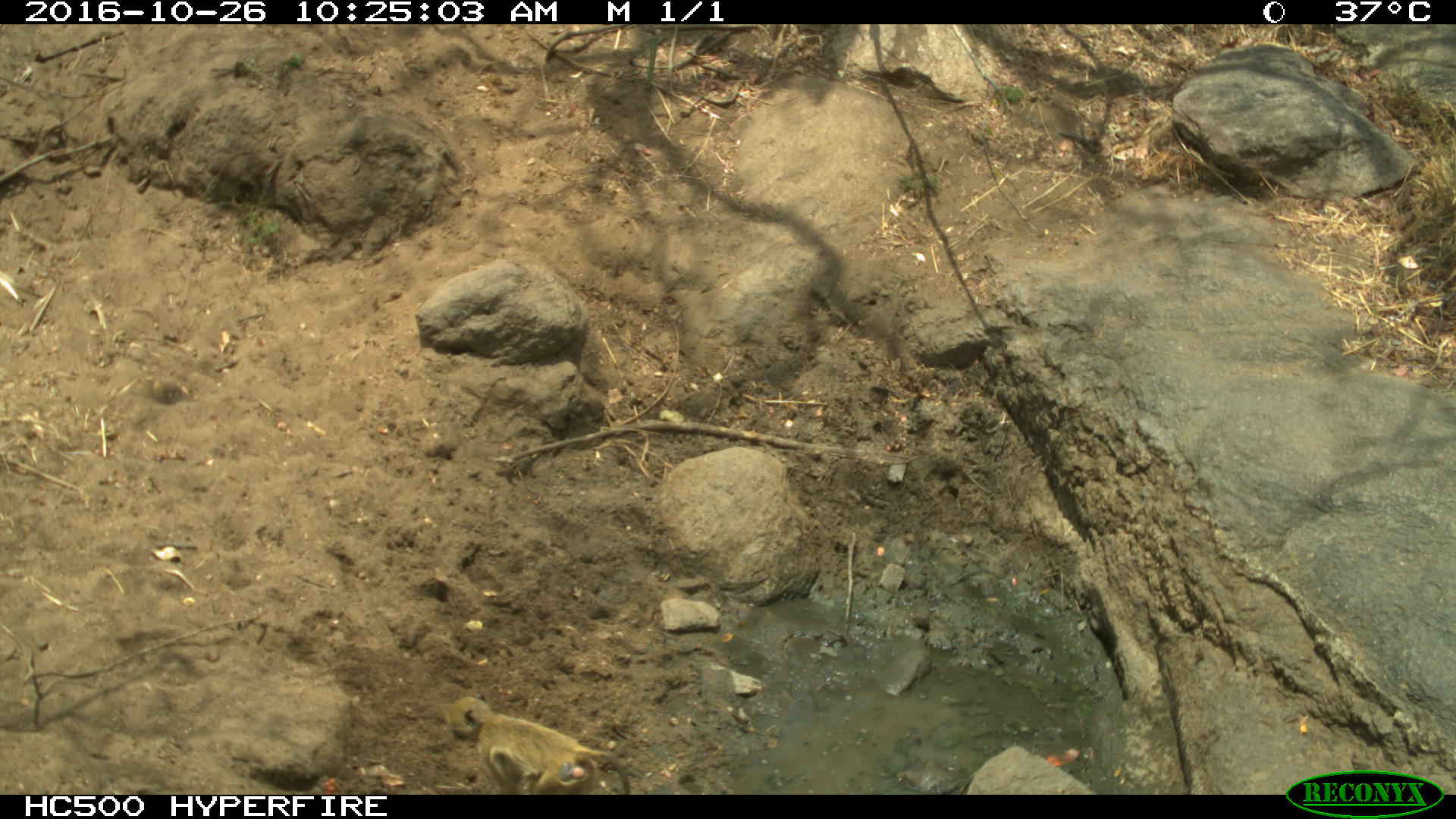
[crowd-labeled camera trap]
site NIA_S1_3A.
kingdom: Animalia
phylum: Chordata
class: Mammalia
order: Primates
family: Cercopithecidae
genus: Papio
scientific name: Papio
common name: baboon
Baboon (Papio), count 1. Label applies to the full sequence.